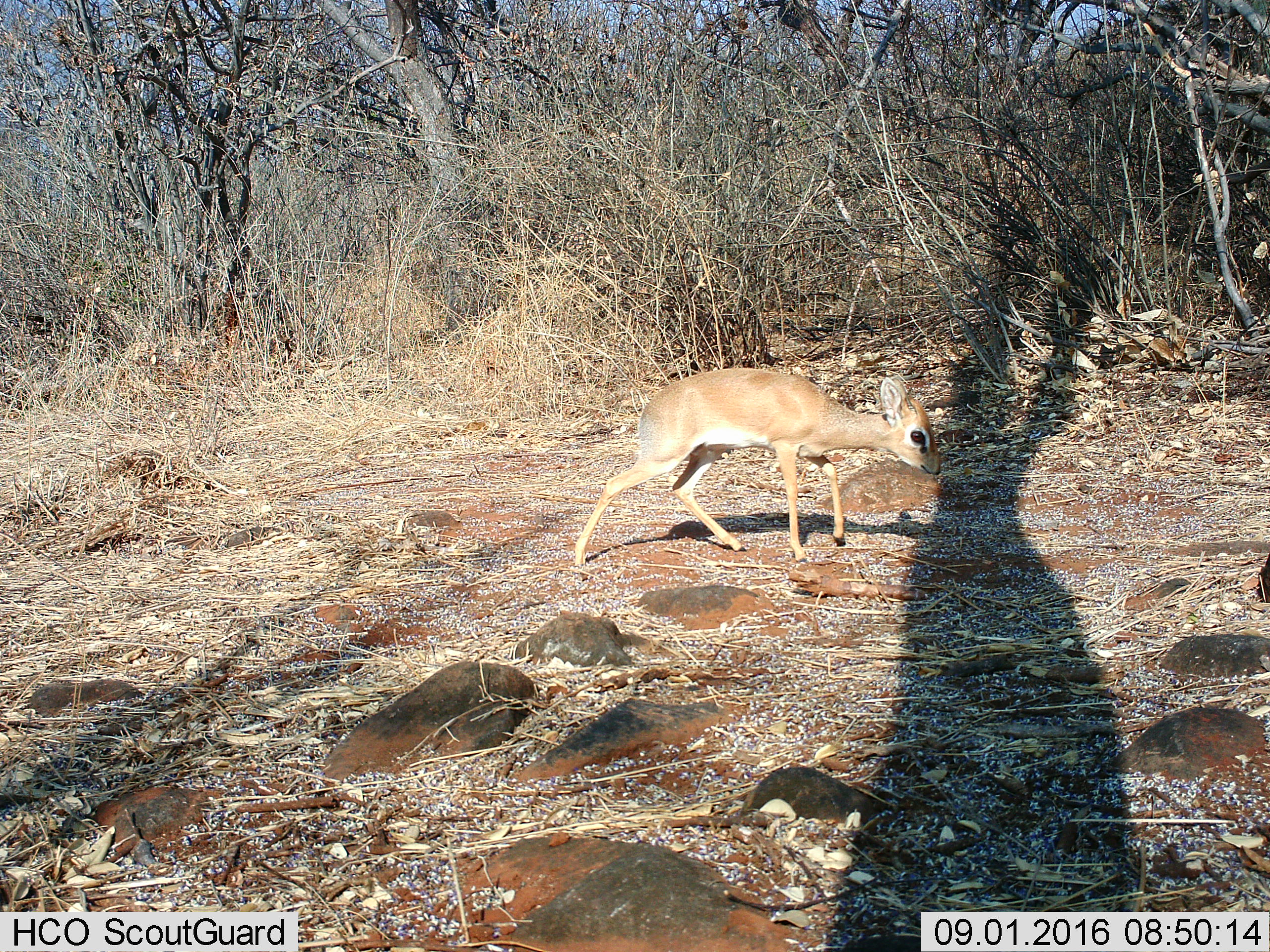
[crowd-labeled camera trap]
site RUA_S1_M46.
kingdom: Animalia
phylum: Chordata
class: Mammalia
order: Artiodactyla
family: Bovidae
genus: Madoqua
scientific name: Madoqua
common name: dik-dik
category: dikdik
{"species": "dikdik (dik-dik) (Madoqua)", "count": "1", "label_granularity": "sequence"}